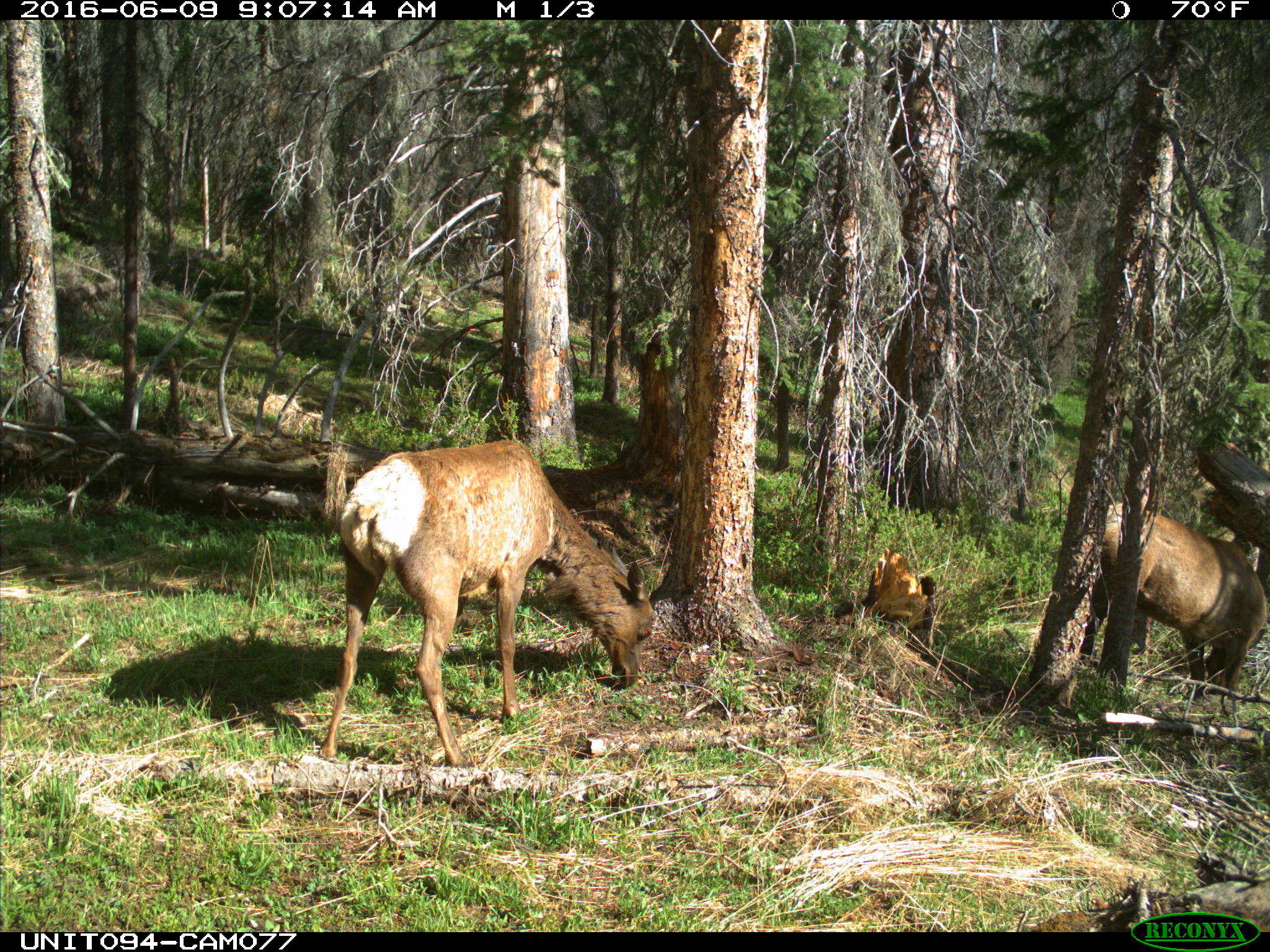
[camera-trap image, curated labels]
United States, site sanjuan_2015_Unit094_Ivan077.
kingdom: Animalia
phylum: Chordata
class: Mammalia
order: Artiodactyla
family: Cervidae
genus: Cervus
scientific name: Cervus elaphus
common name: red deer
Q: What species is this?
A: Cervus elaphus (red deer).